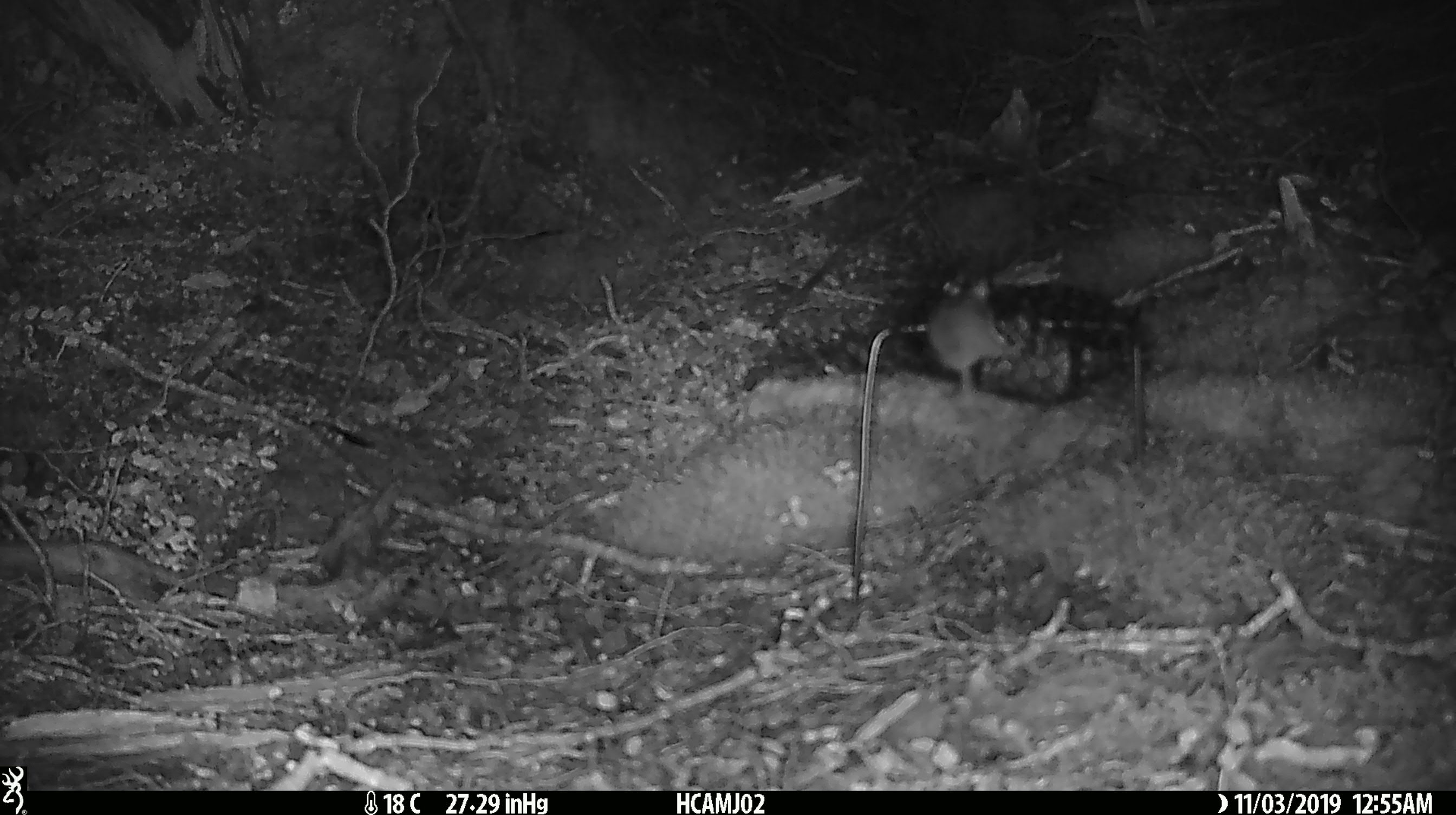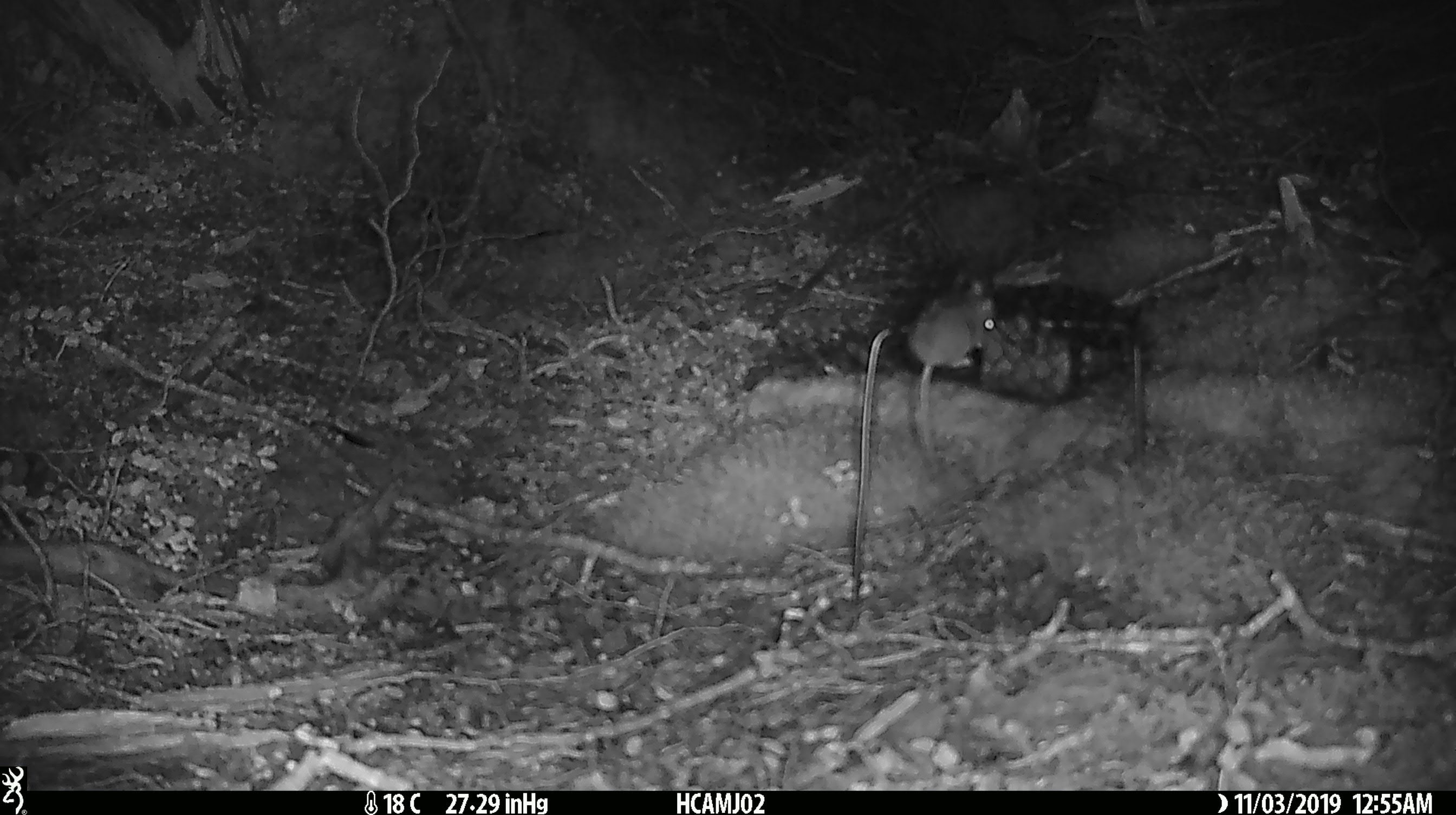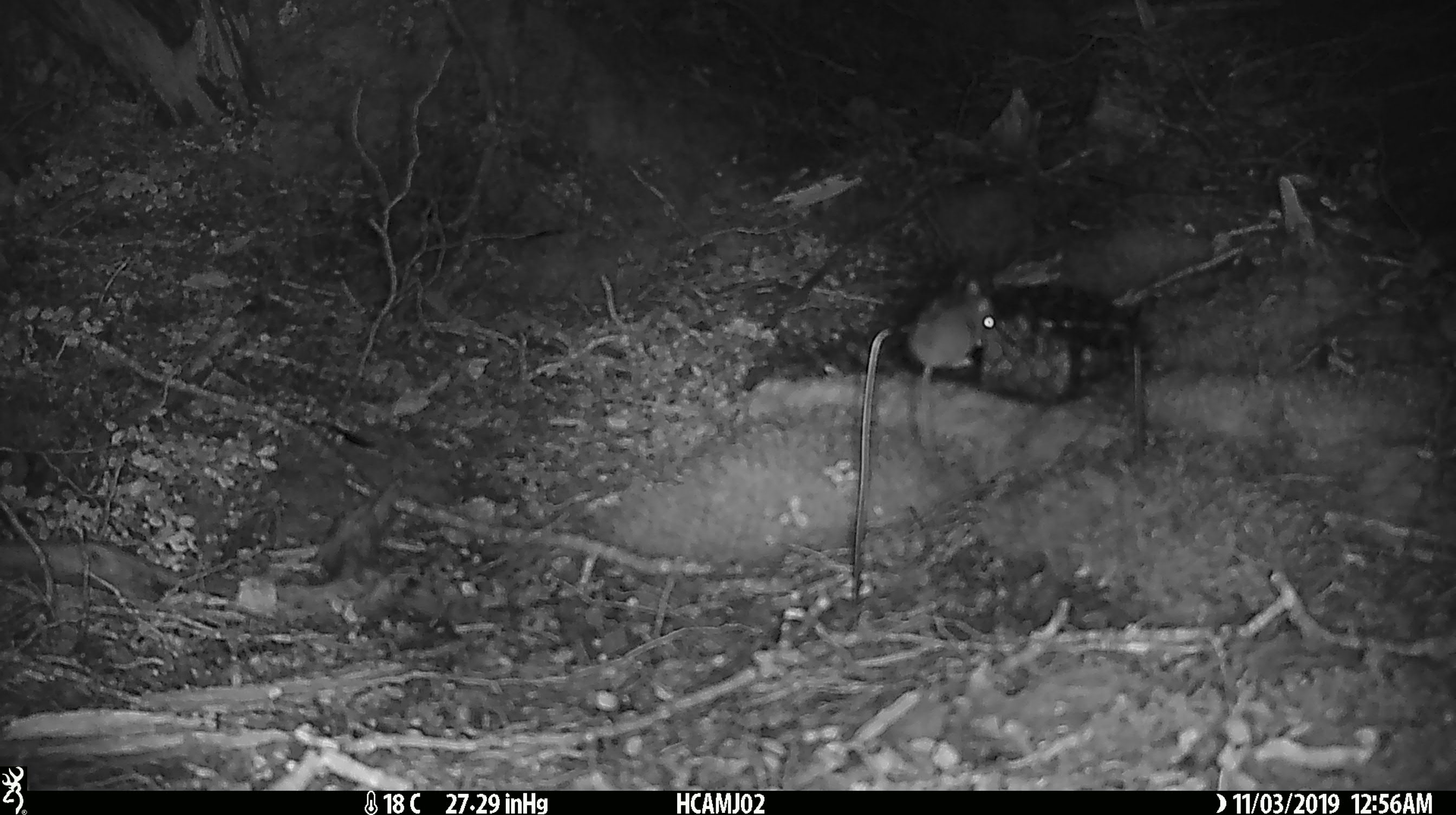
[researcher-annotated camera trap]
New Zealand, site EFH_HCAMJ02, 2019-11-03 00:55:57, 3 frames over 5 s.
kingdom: Animalia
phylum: Chordata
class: Mammalia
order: Rodentia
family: Muridae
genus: Mus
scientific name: Mus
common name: mouse